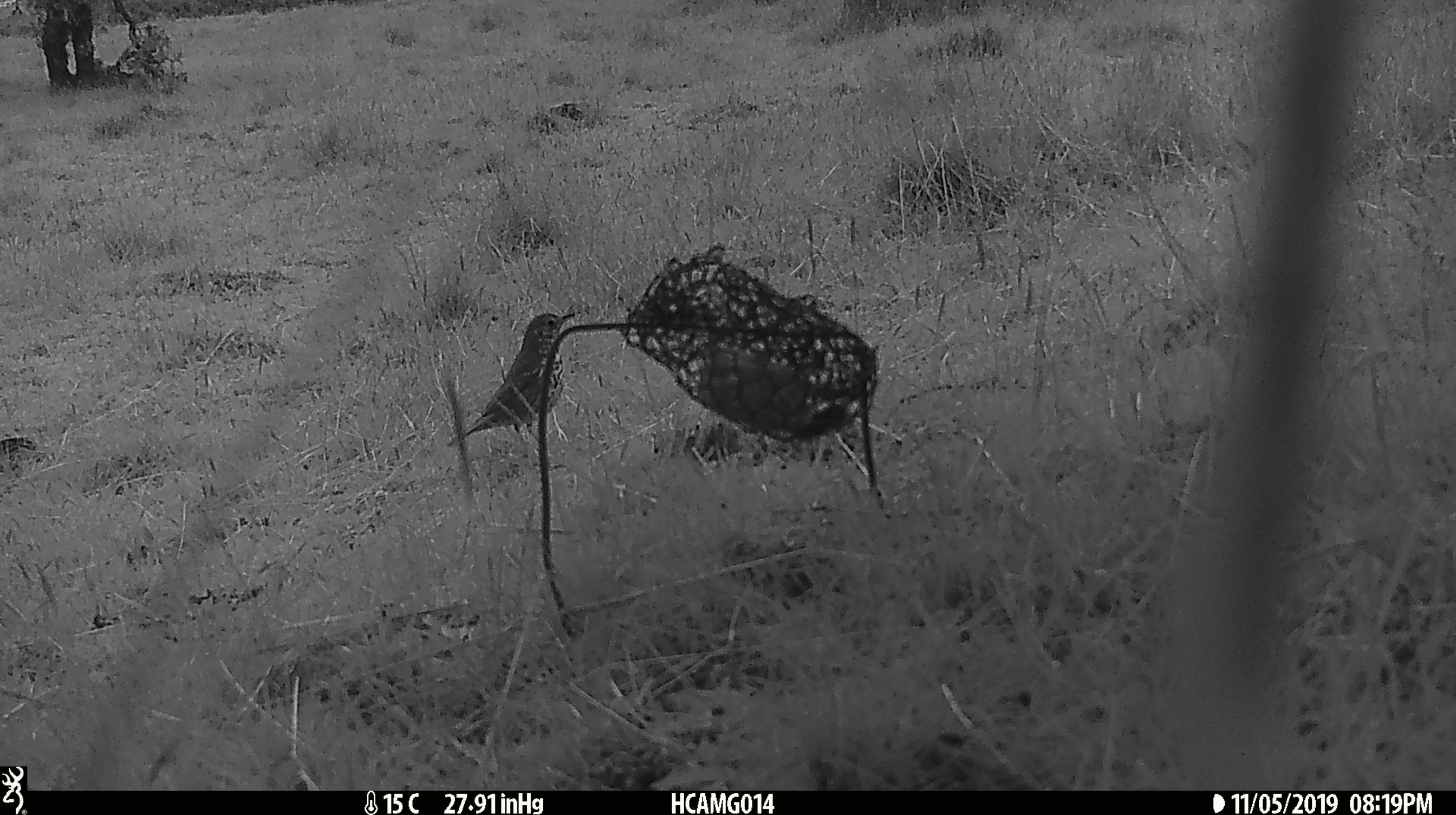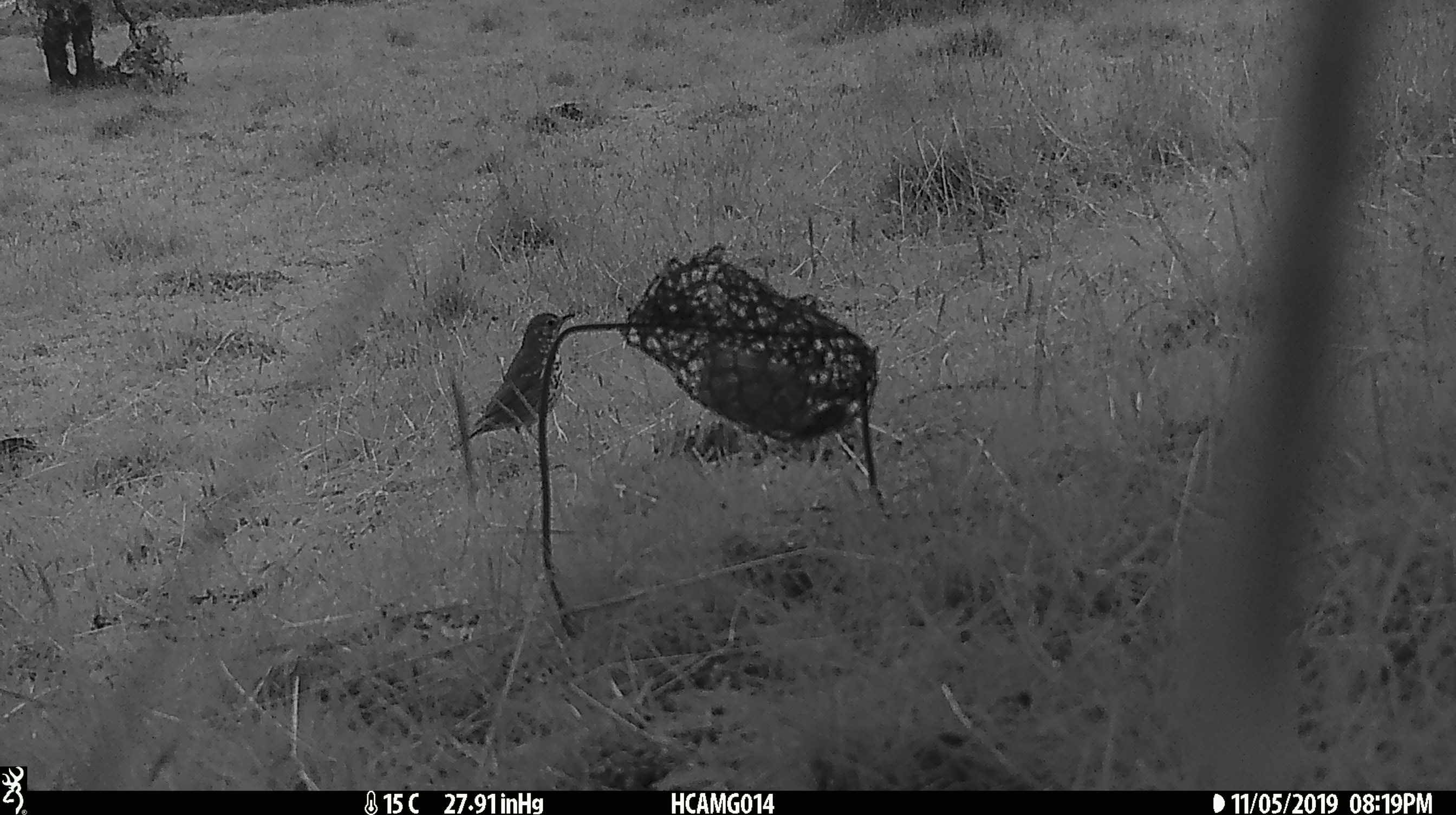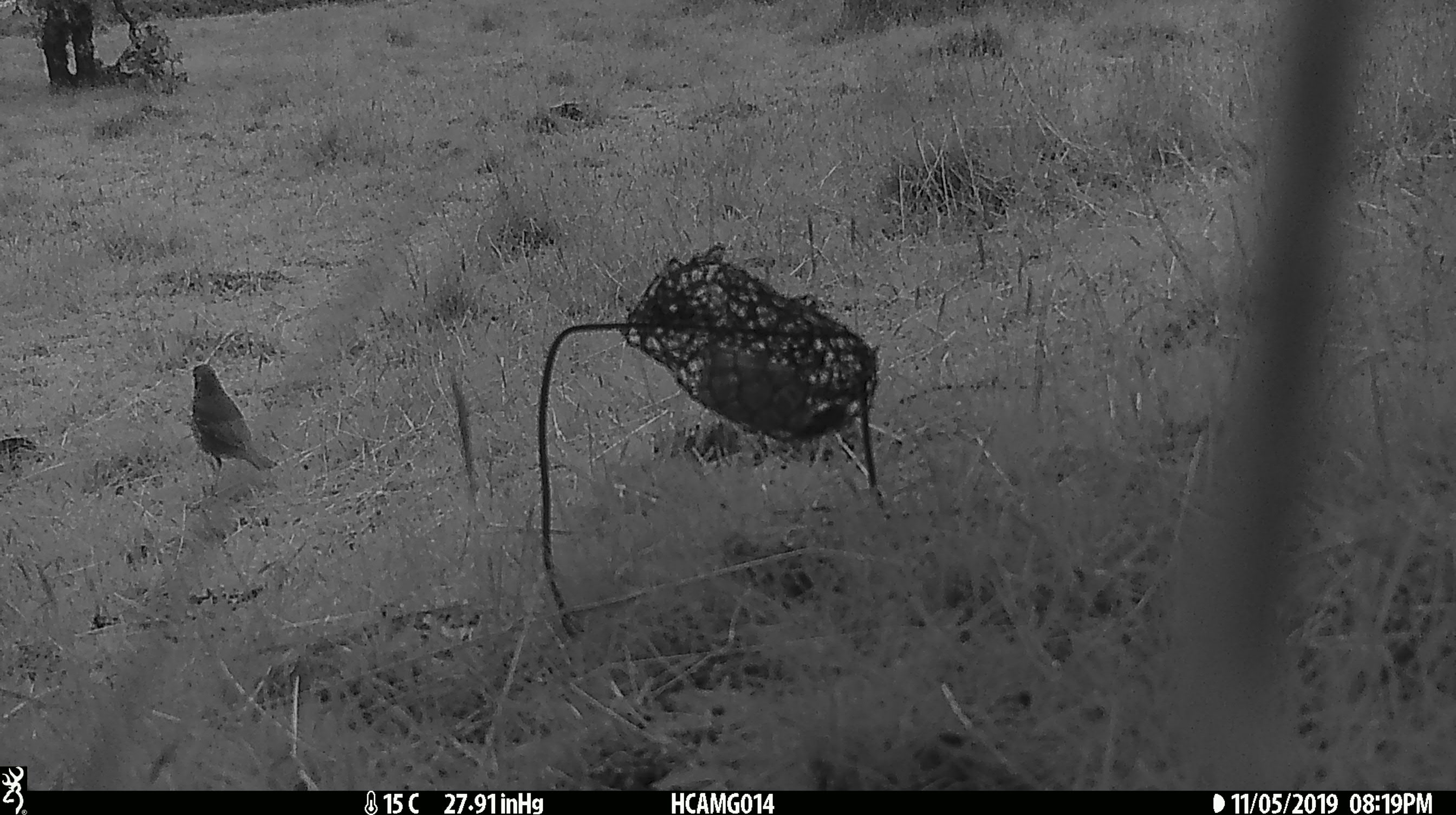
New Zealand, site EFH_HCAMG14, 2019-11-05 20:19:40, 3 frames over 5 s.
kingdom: Animalia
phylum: Chordata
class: Aves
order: Passeriformes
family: Turdidae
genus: Turdus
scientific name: Turdus philomelos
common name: song thrush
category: thrush